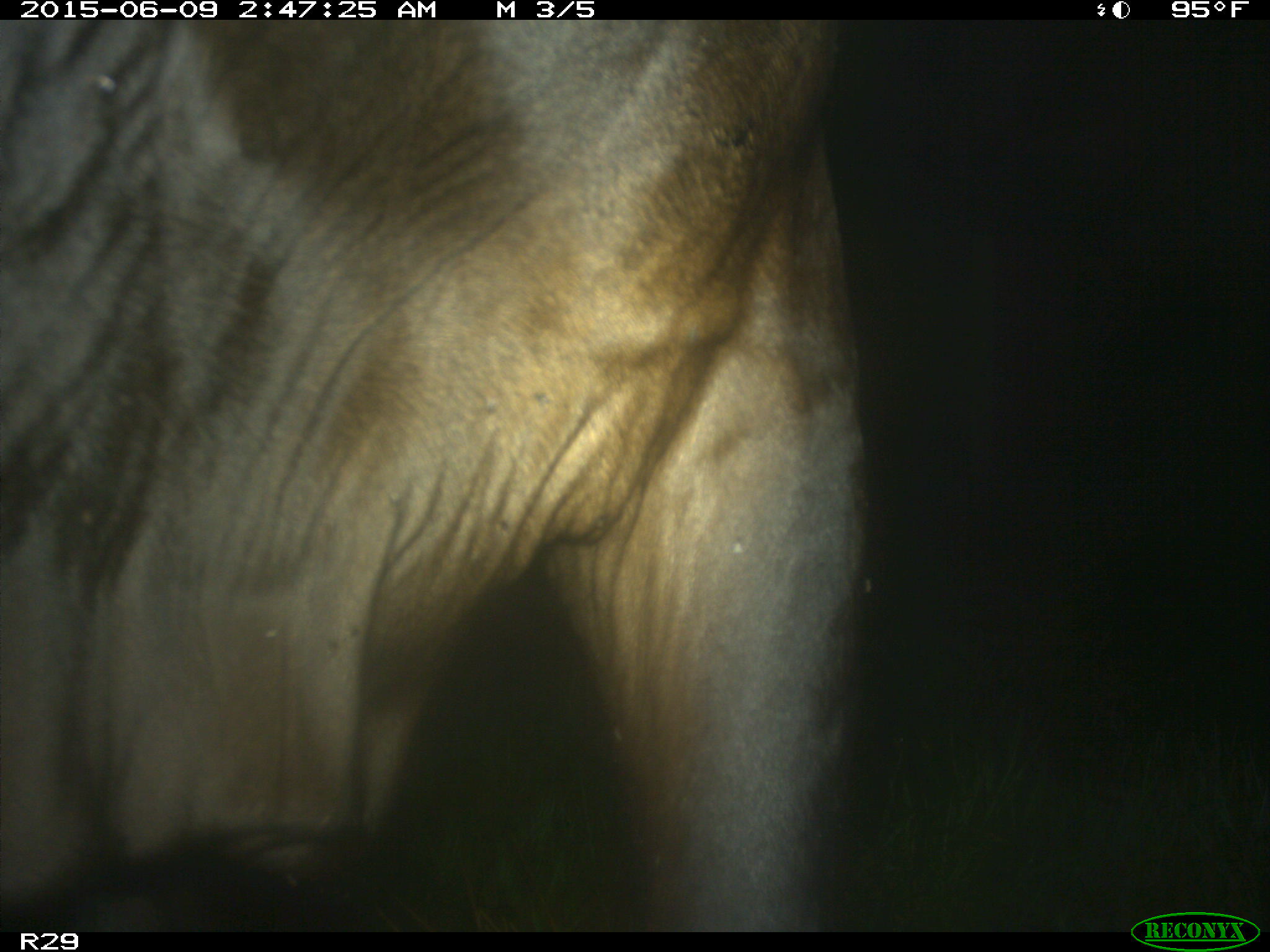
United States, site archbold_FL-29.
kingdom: Animalia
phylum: Chordata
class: Mammalia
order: Artiodactyla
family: Bovidae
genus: Bos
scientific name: Bos taurus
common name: domestic cow